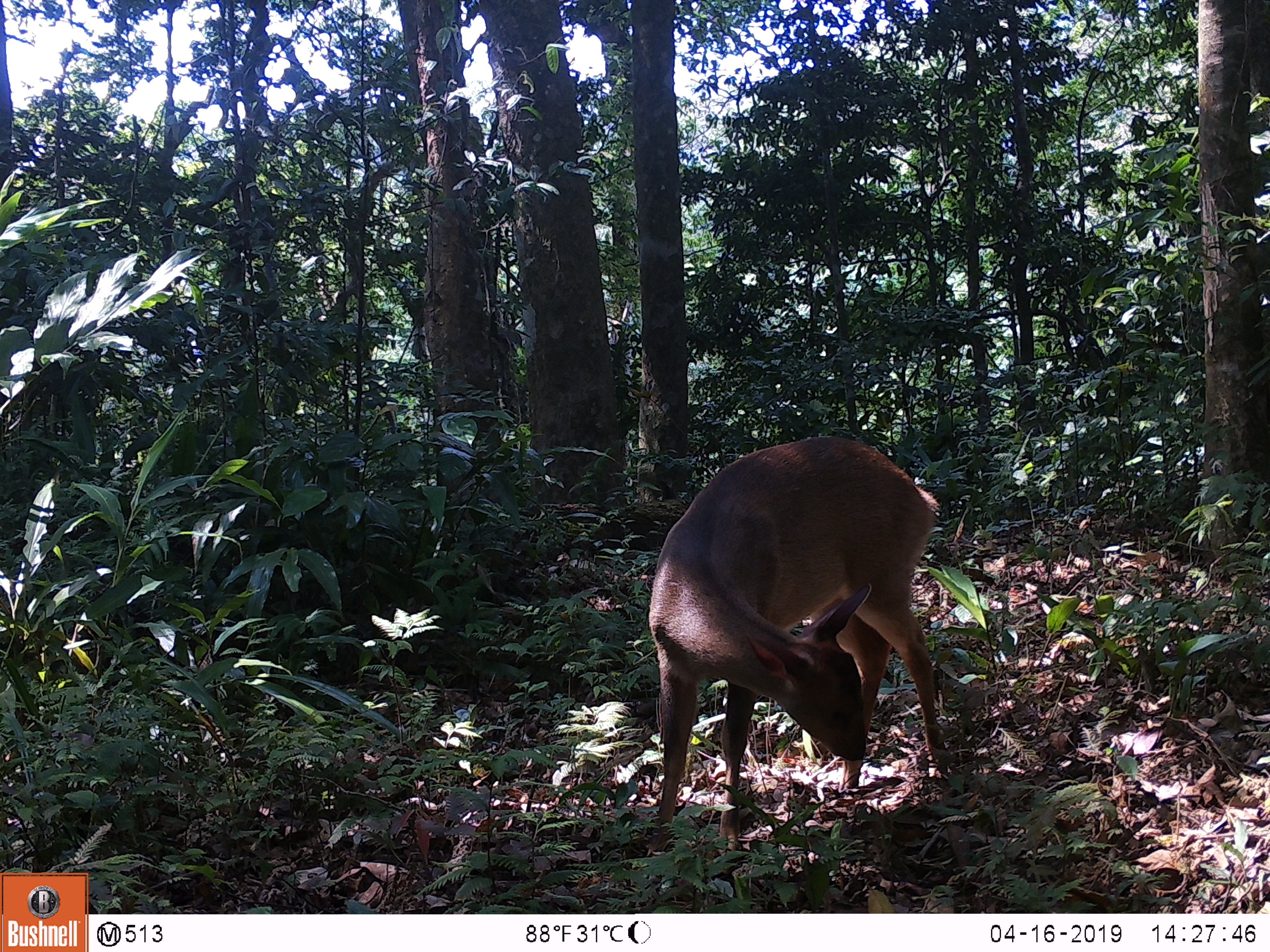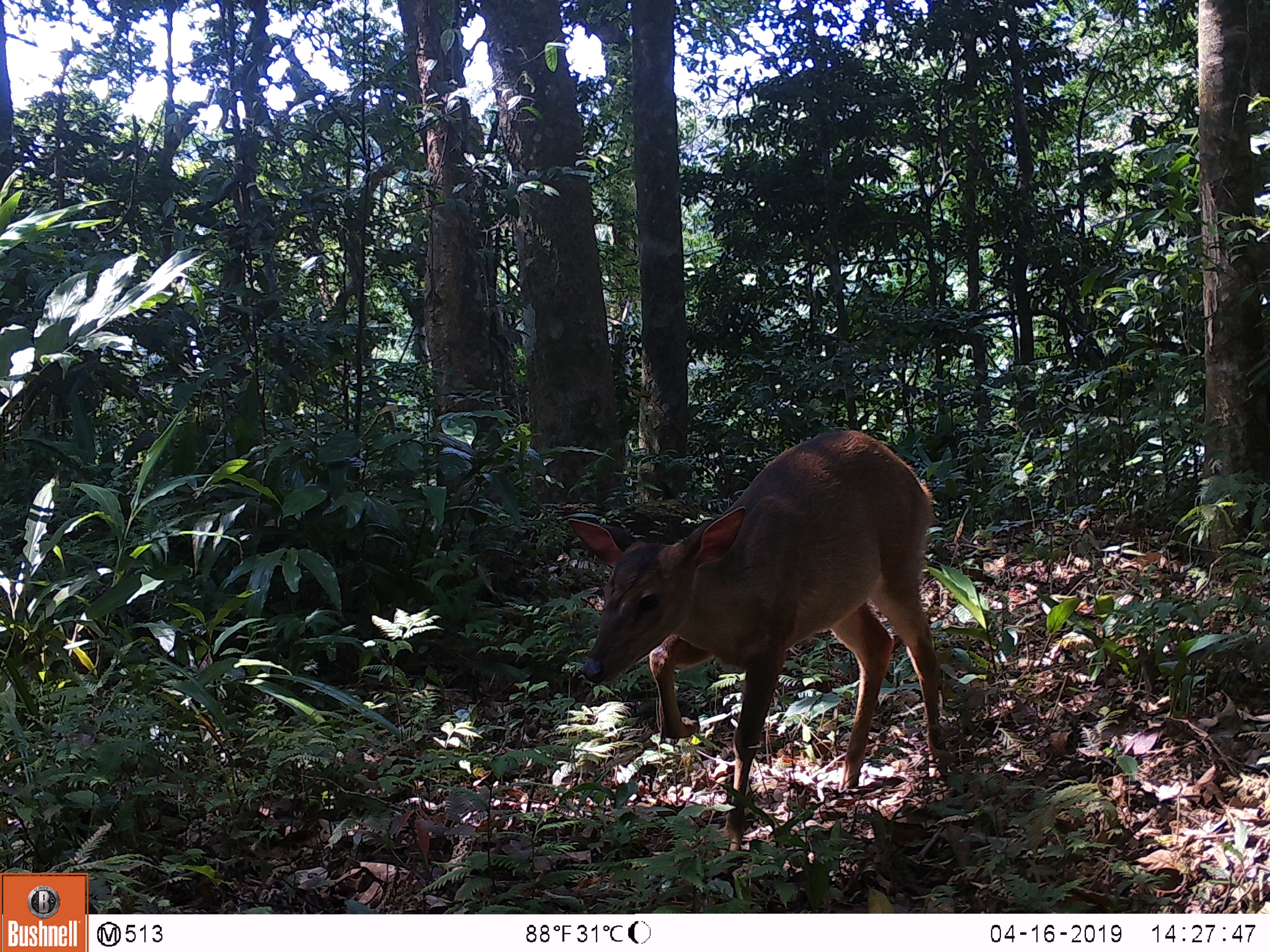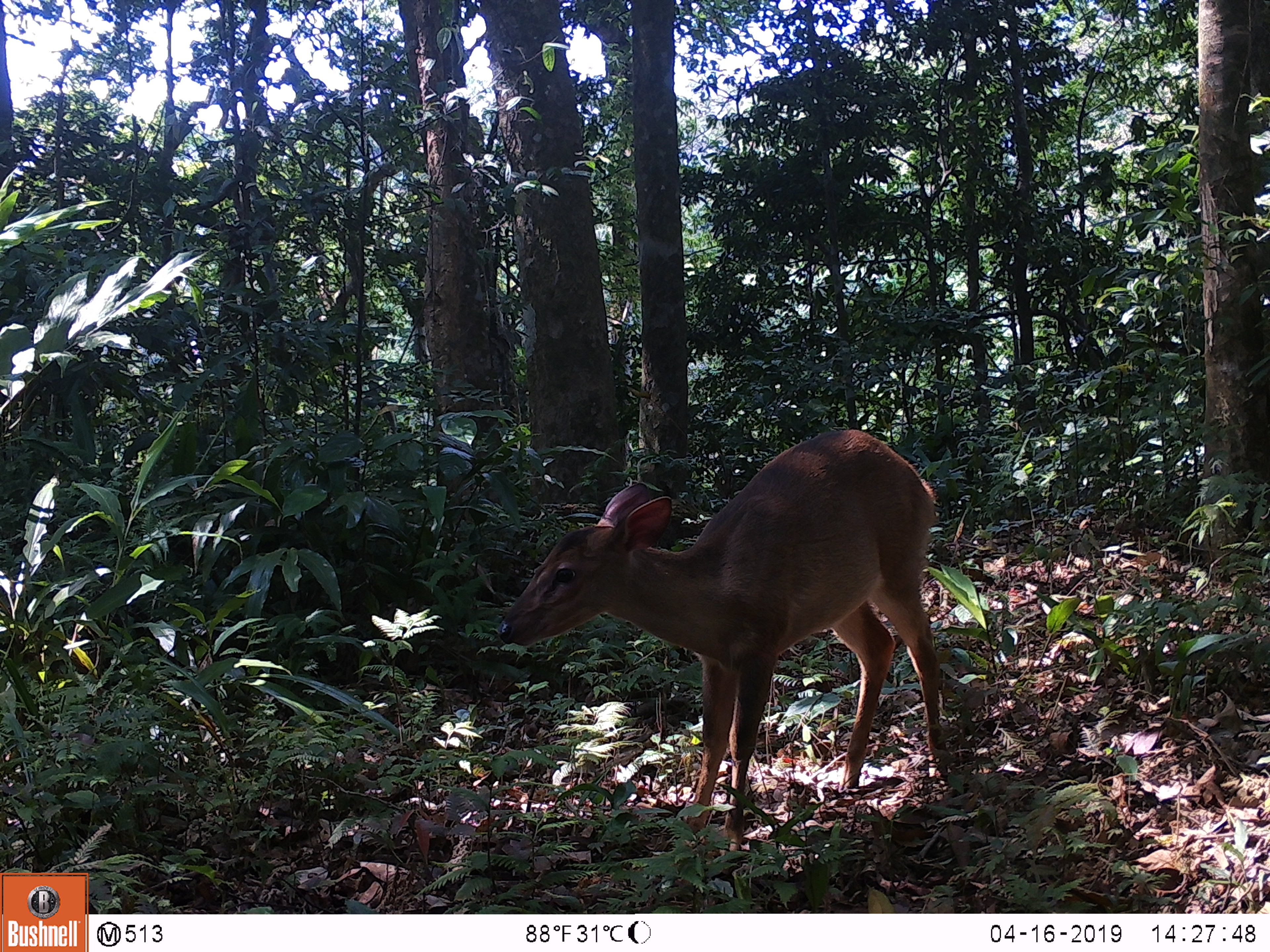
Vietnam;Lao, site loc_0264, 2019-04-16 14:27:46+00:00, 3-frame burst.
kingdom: Animalia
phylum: Chordata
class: Mammalia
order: Artiodactyla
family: Cervidae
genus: Muntiacus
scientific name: Muntiacus vuquangensis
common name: large-antlered muntjac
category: large antlered muntjac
Large antlered muntjac (large-antlered muntjac) (Muntiacus vuquangensis). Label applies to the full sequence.